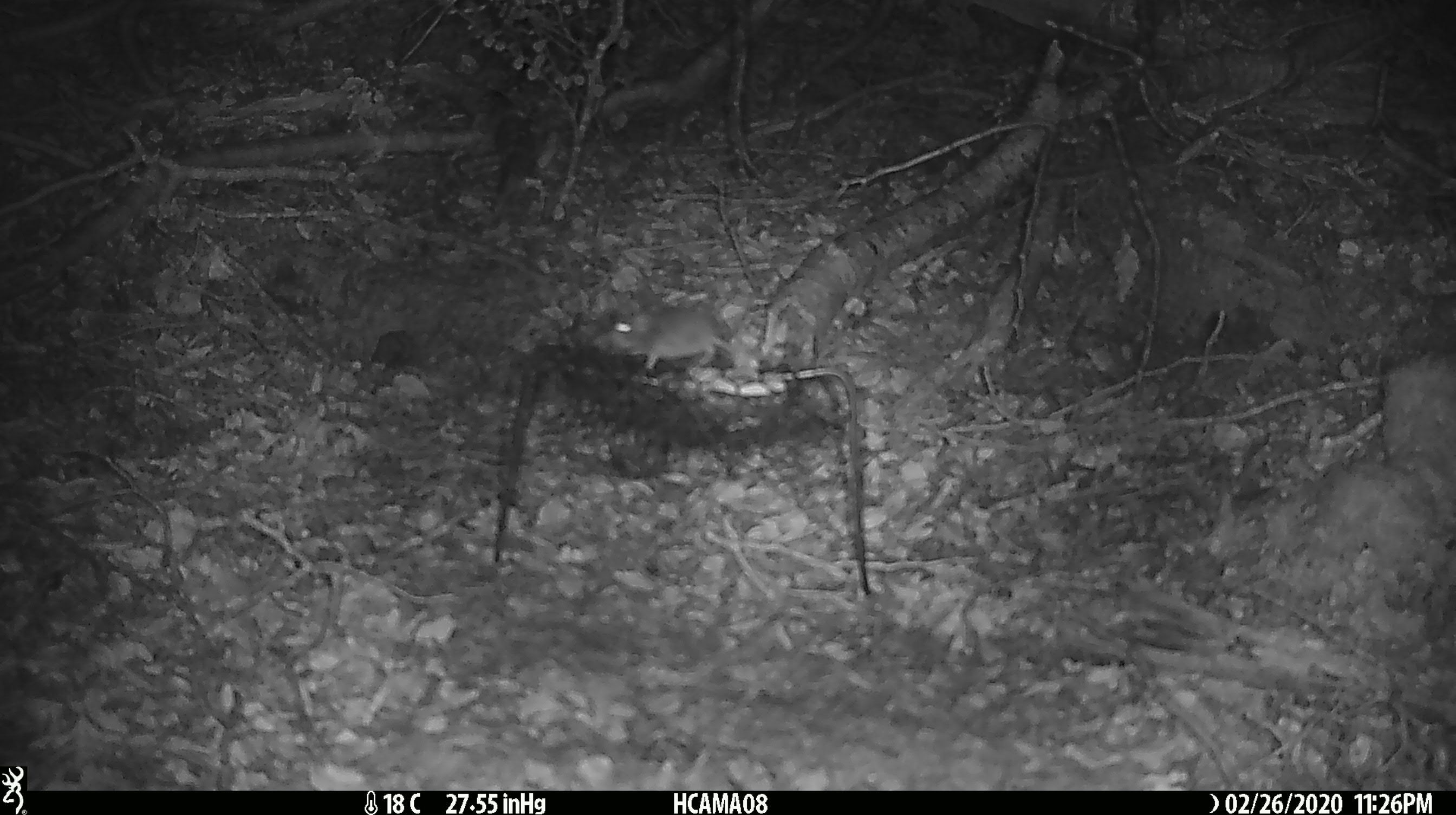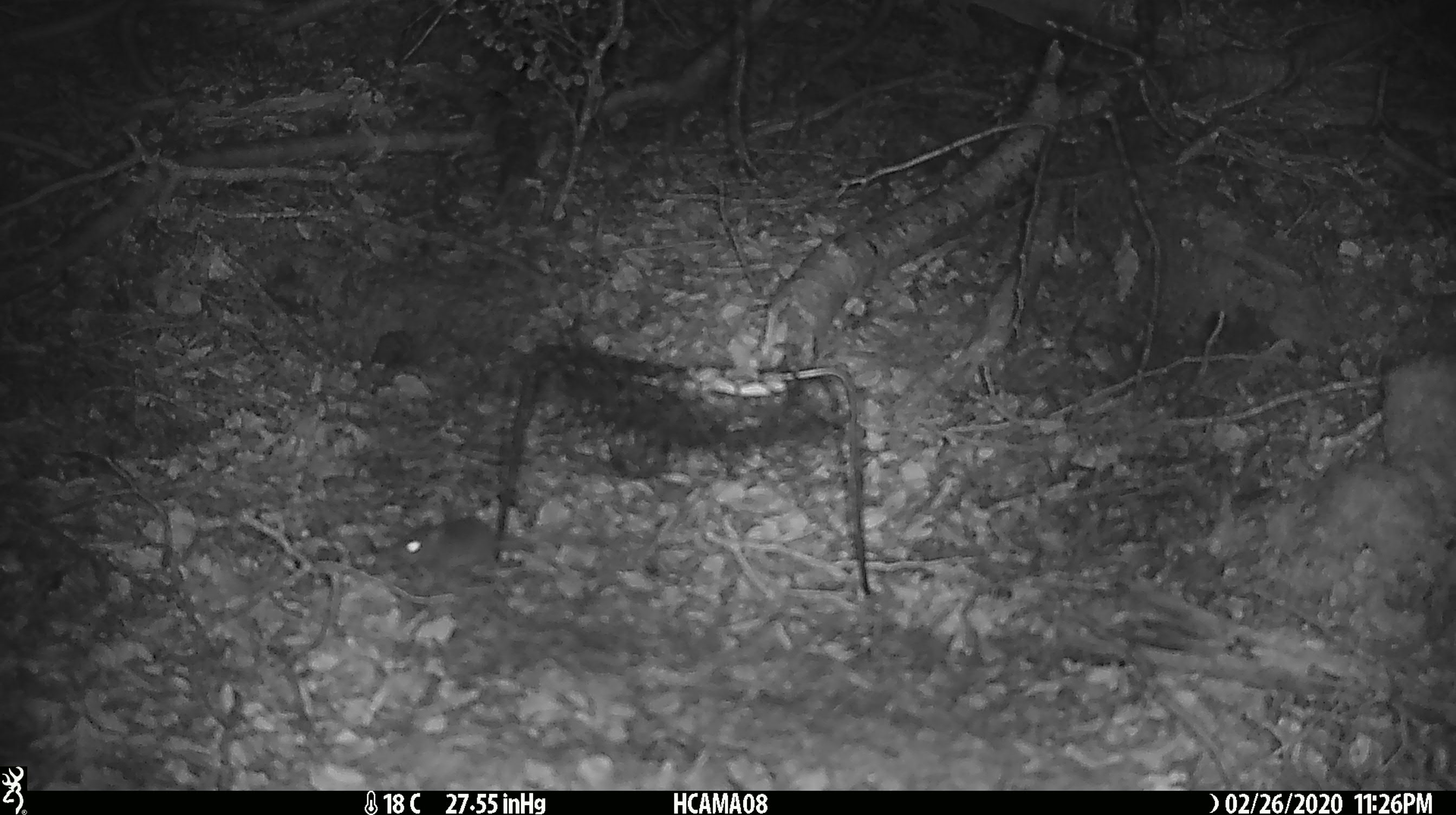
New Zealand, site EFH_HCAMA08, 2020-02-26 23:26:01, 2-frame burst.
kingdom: Animalia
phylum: Chordata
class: Mammalia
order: Rodentia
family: Muridae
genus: Mus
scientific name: Mus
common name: mouse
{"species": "mouse (Mus)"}